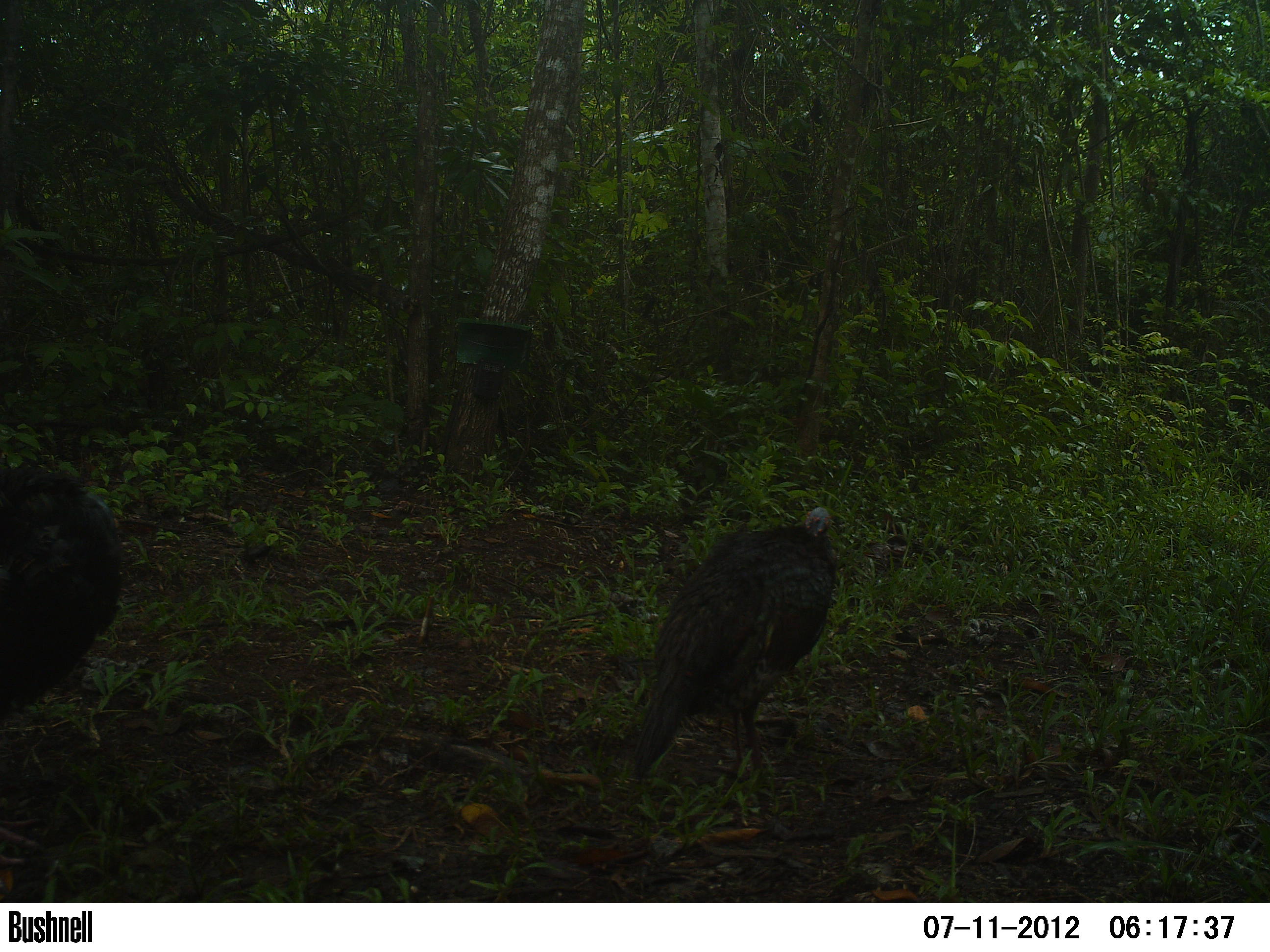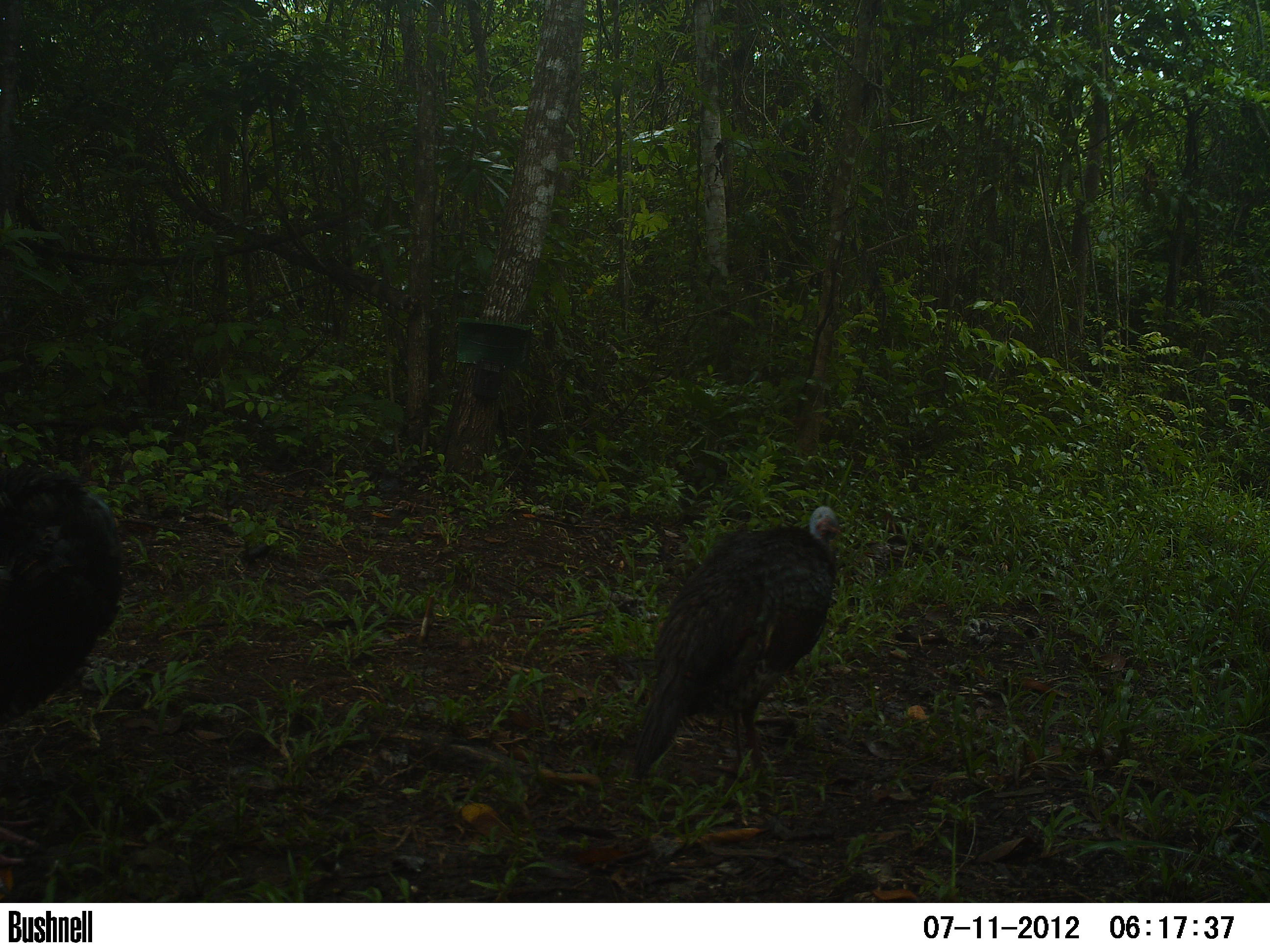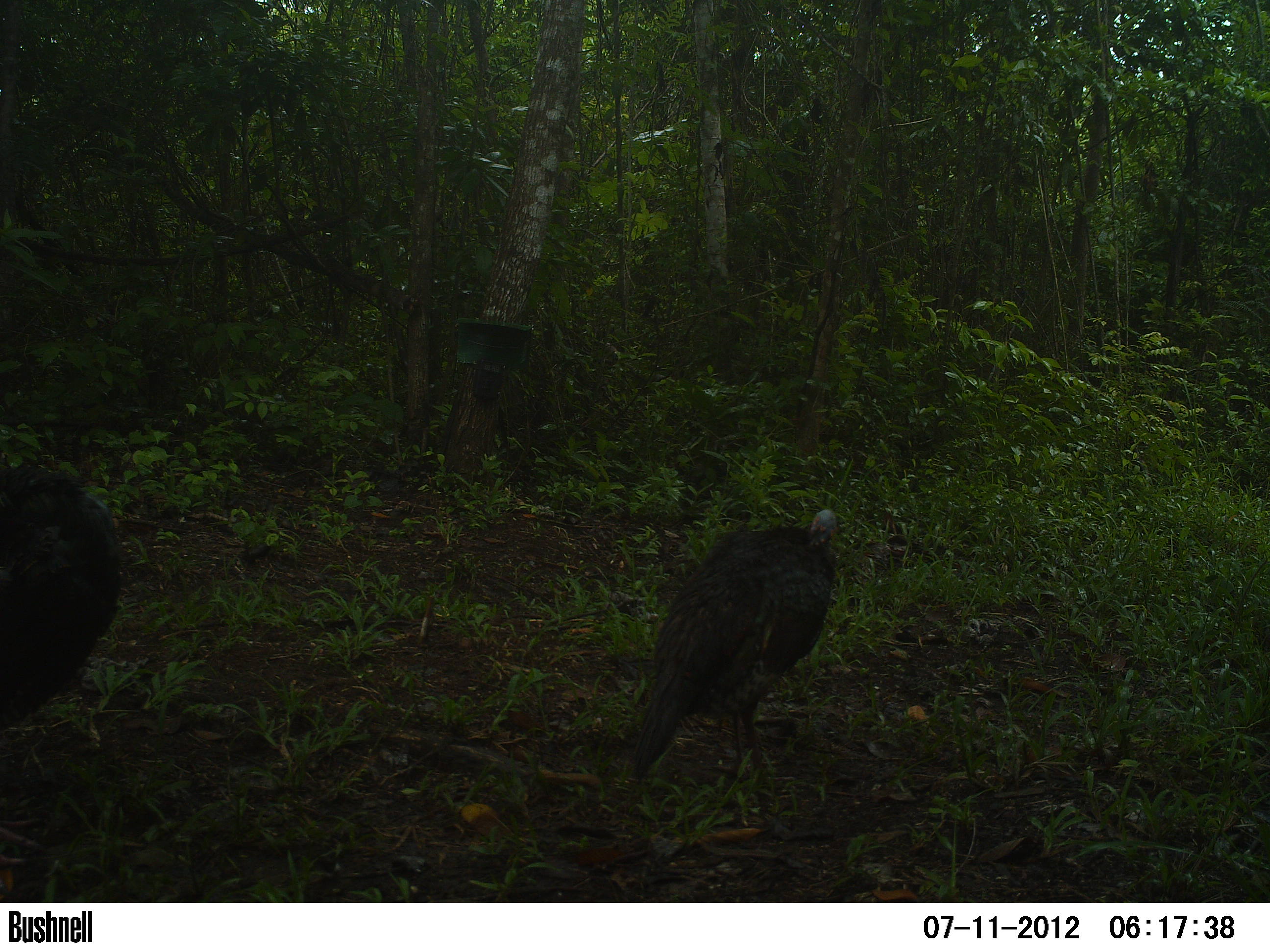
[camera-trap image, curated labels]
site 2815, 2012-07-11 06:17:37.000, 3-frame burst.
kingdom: Animalia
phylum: Chordata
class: Aves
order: Galliformes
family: Phasianidae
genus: Meleagris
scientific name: Meleagris ocellata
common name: ocellated turkey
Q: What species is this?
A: Meleagris ocellata (ocellated turkey).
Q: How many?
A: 2.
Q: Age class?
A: Adult.